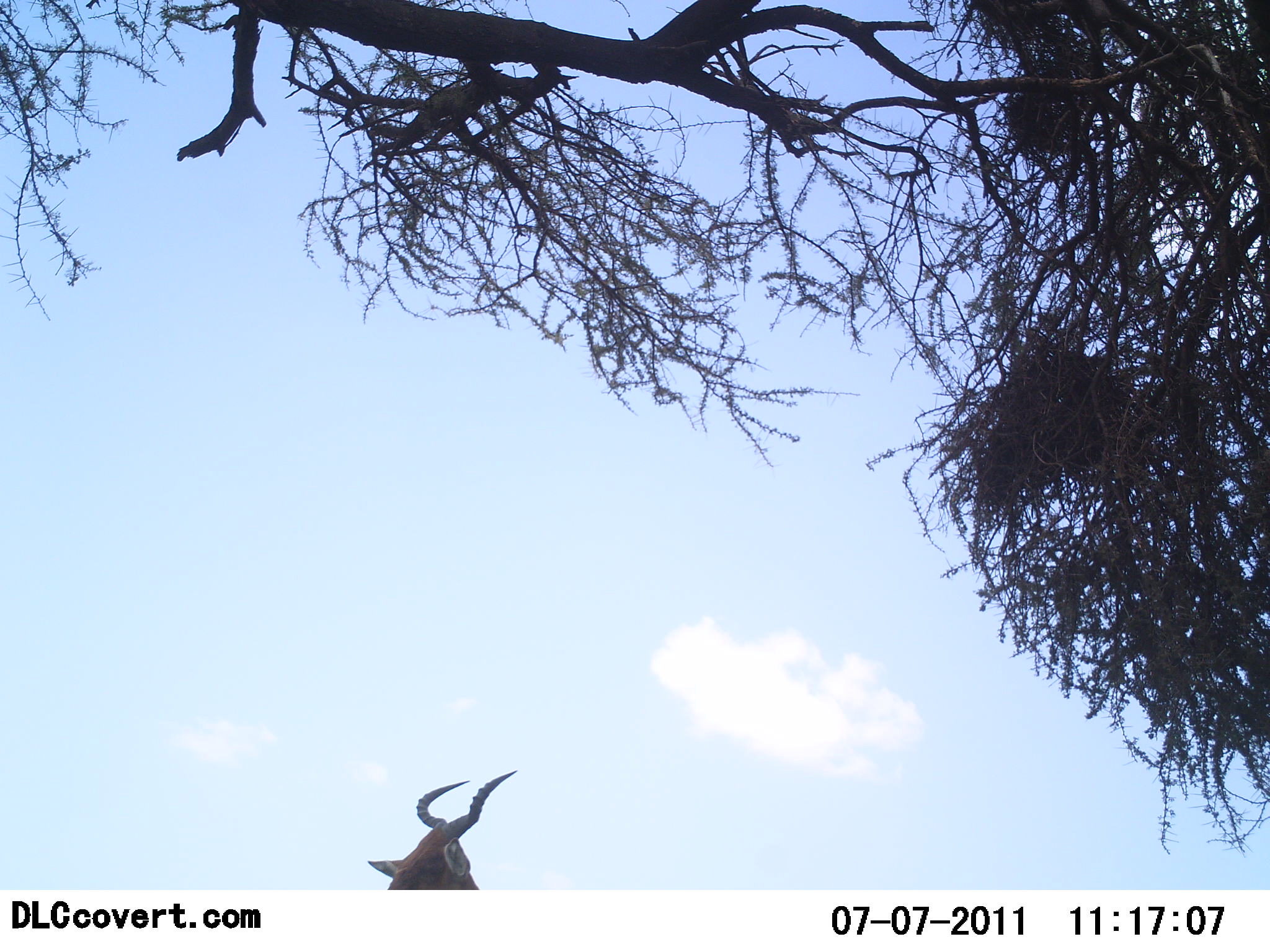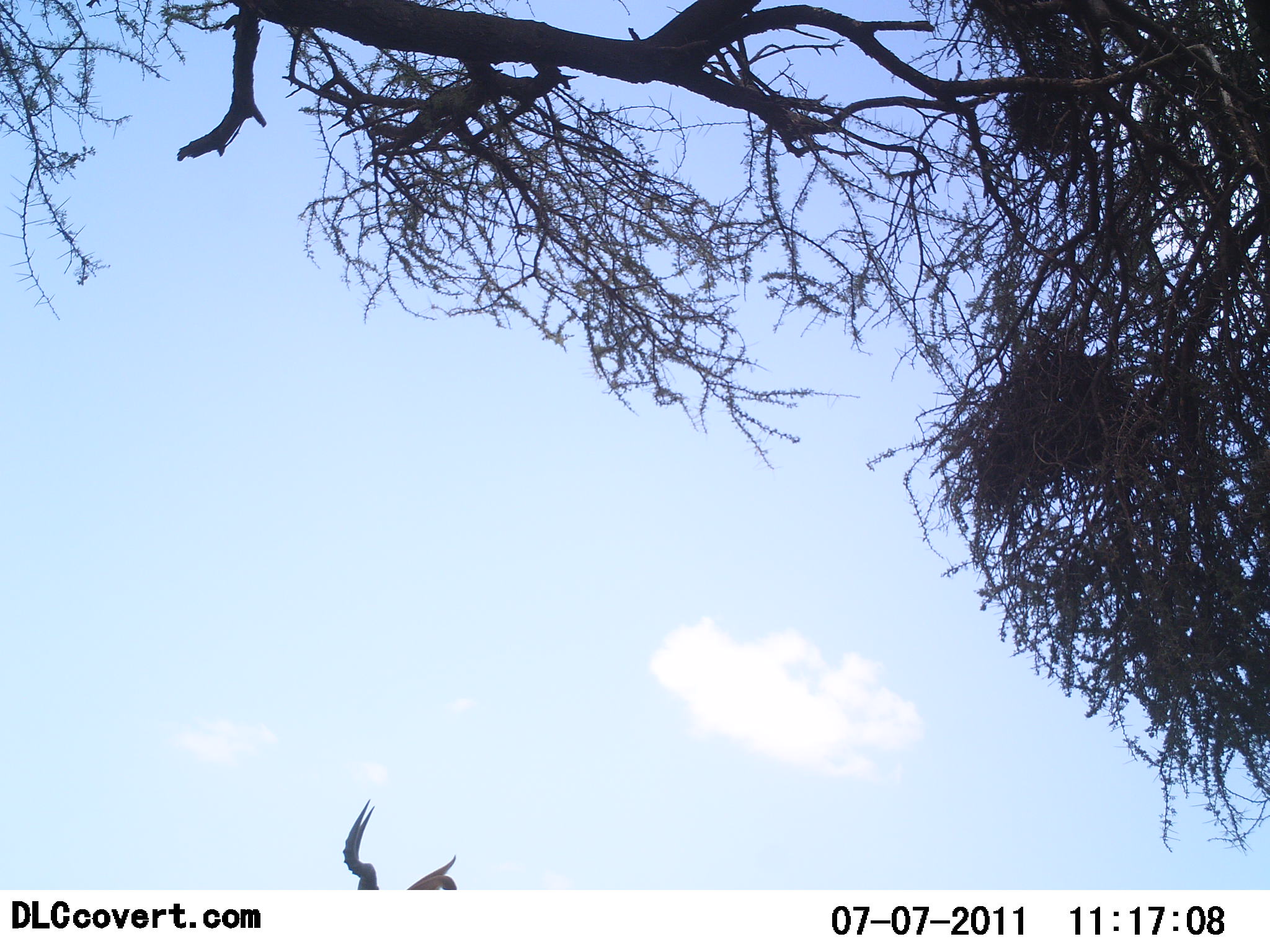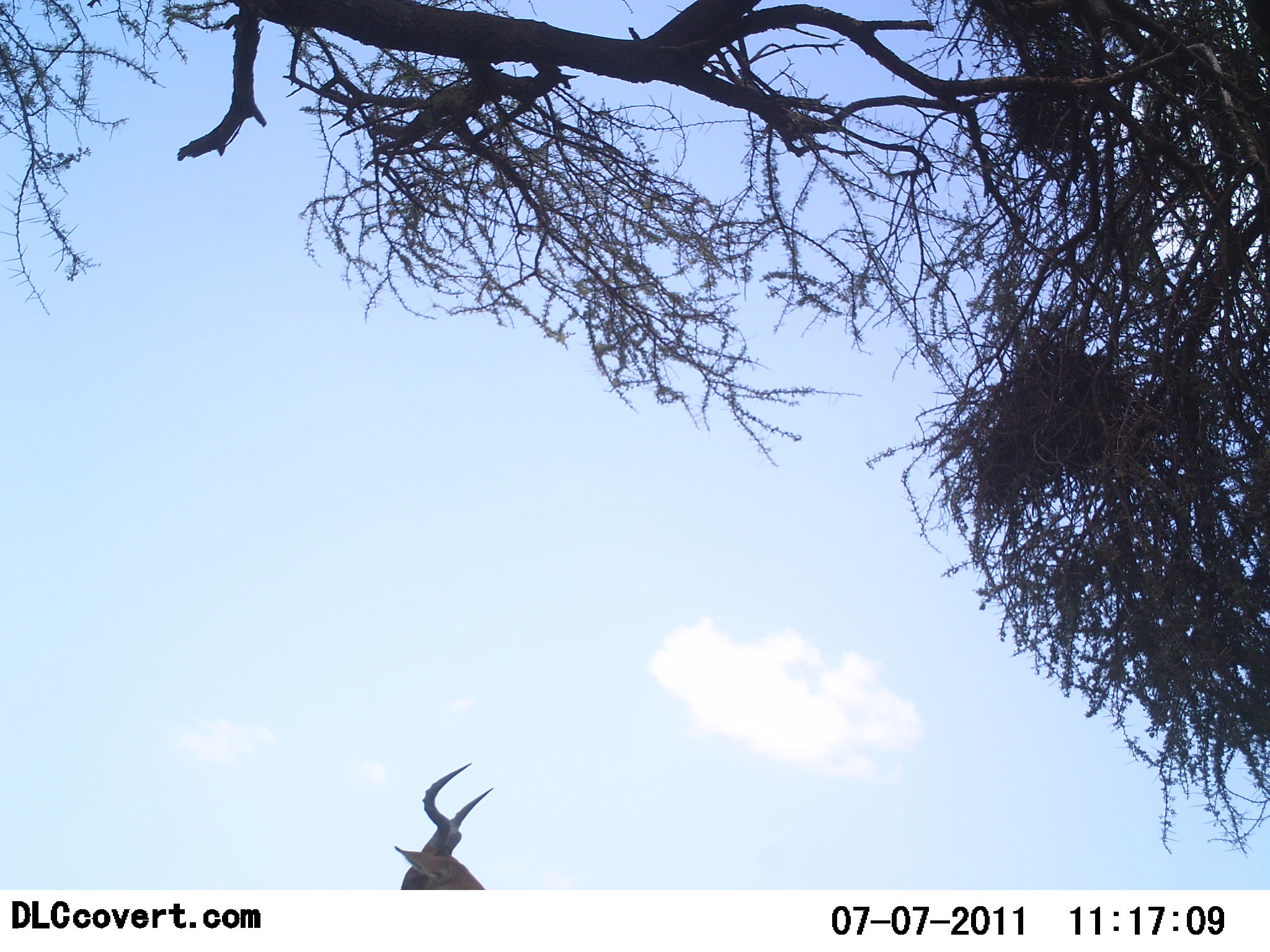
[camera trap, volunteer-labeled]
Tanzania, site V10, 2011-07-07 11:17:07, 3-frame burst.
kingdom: Animalia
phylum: Chordata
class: Mammalia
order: Artiodactyla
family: Bovidae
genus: Alcelaphus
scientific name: Alcelaphus buselaphus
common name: hartebeest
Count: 1.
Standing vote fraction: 83%.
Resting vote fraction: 8%.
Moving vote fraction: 8%.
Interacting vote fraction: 0%.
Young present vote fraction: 0%.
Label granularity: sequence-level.